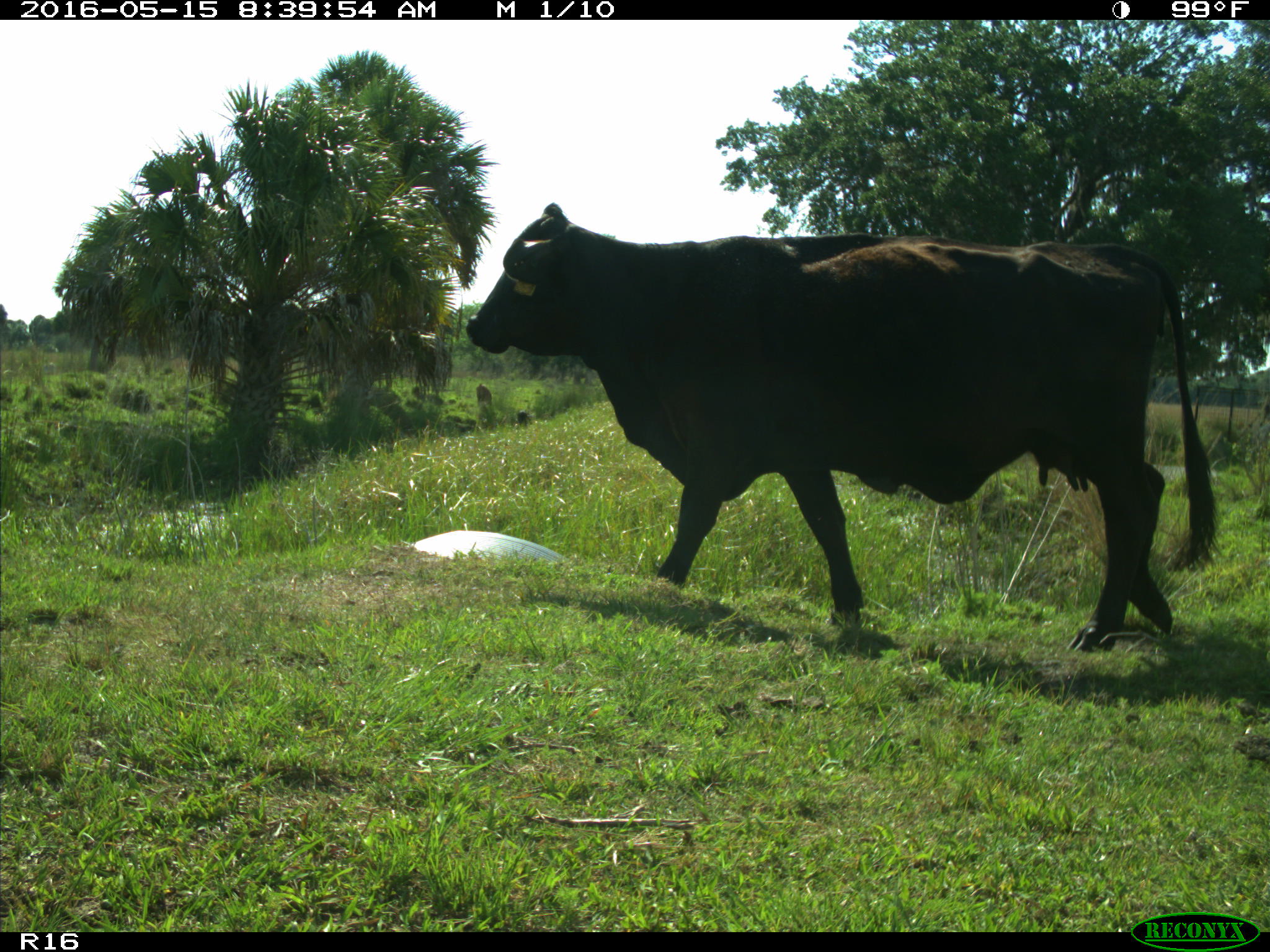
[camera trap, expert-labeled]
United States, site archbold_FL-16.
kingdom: Animalia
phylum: Chordata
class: Mammalia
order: Artiodactyla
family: Bovidae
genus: Bos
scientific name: Bos taurus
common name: domestic cow